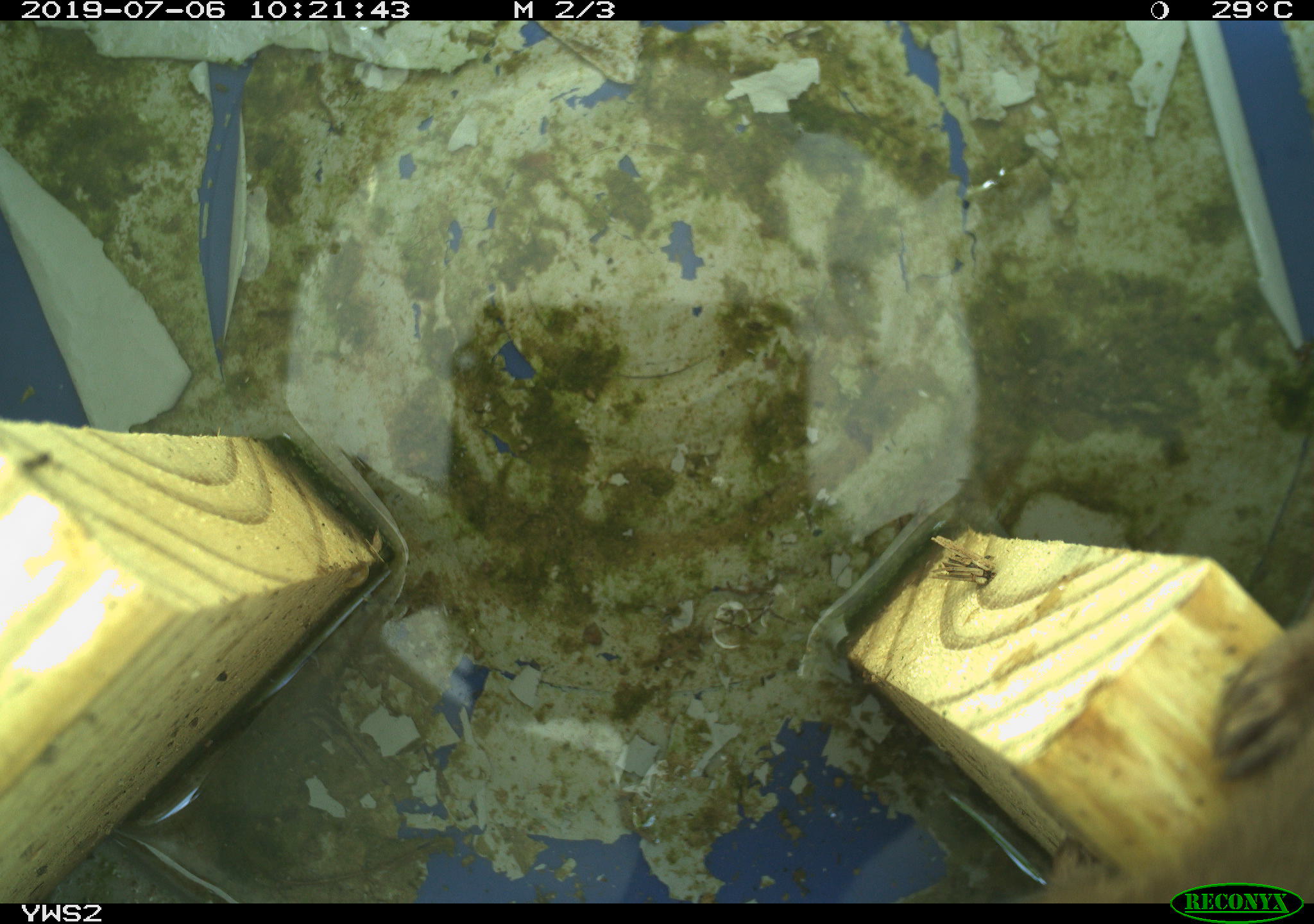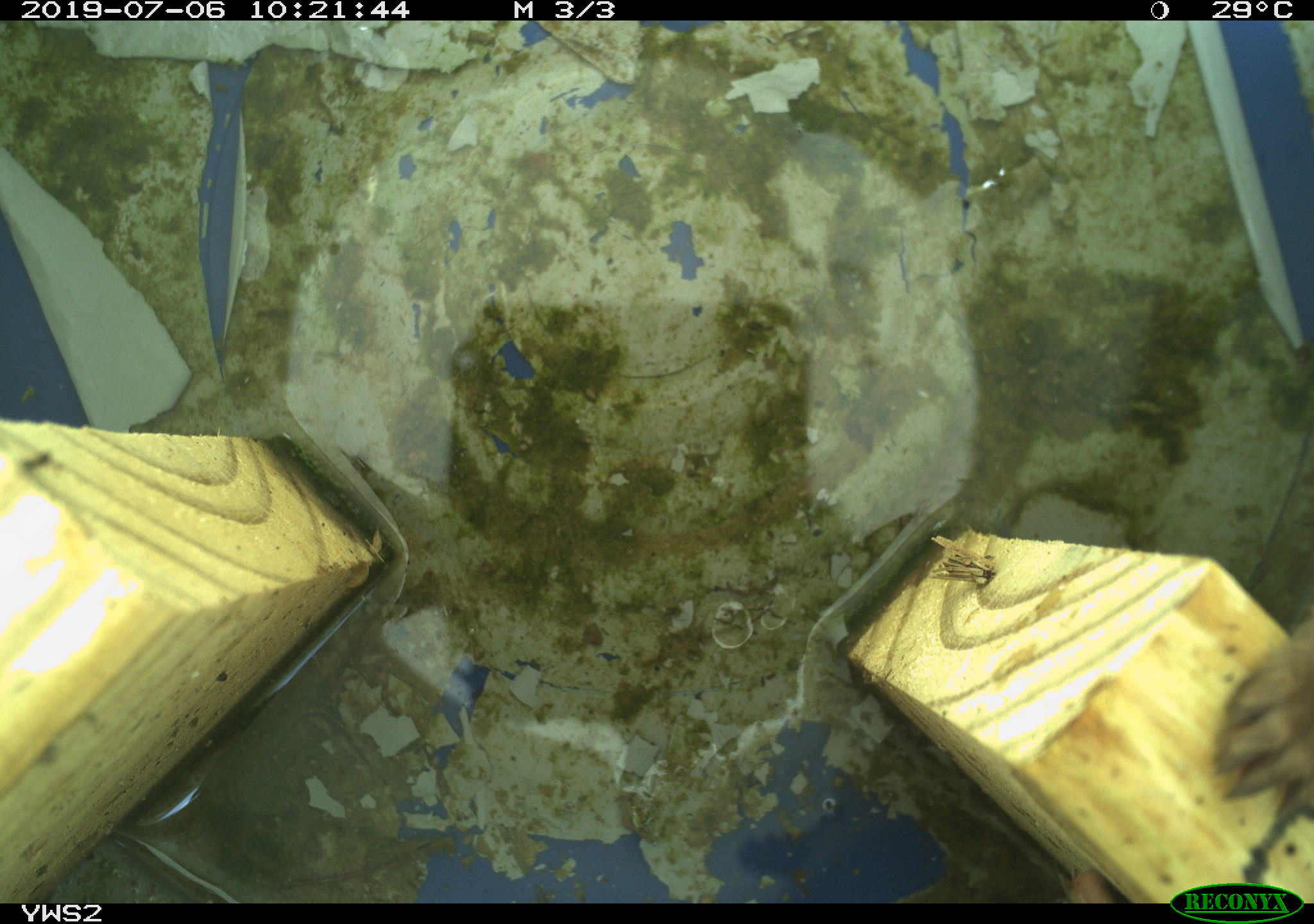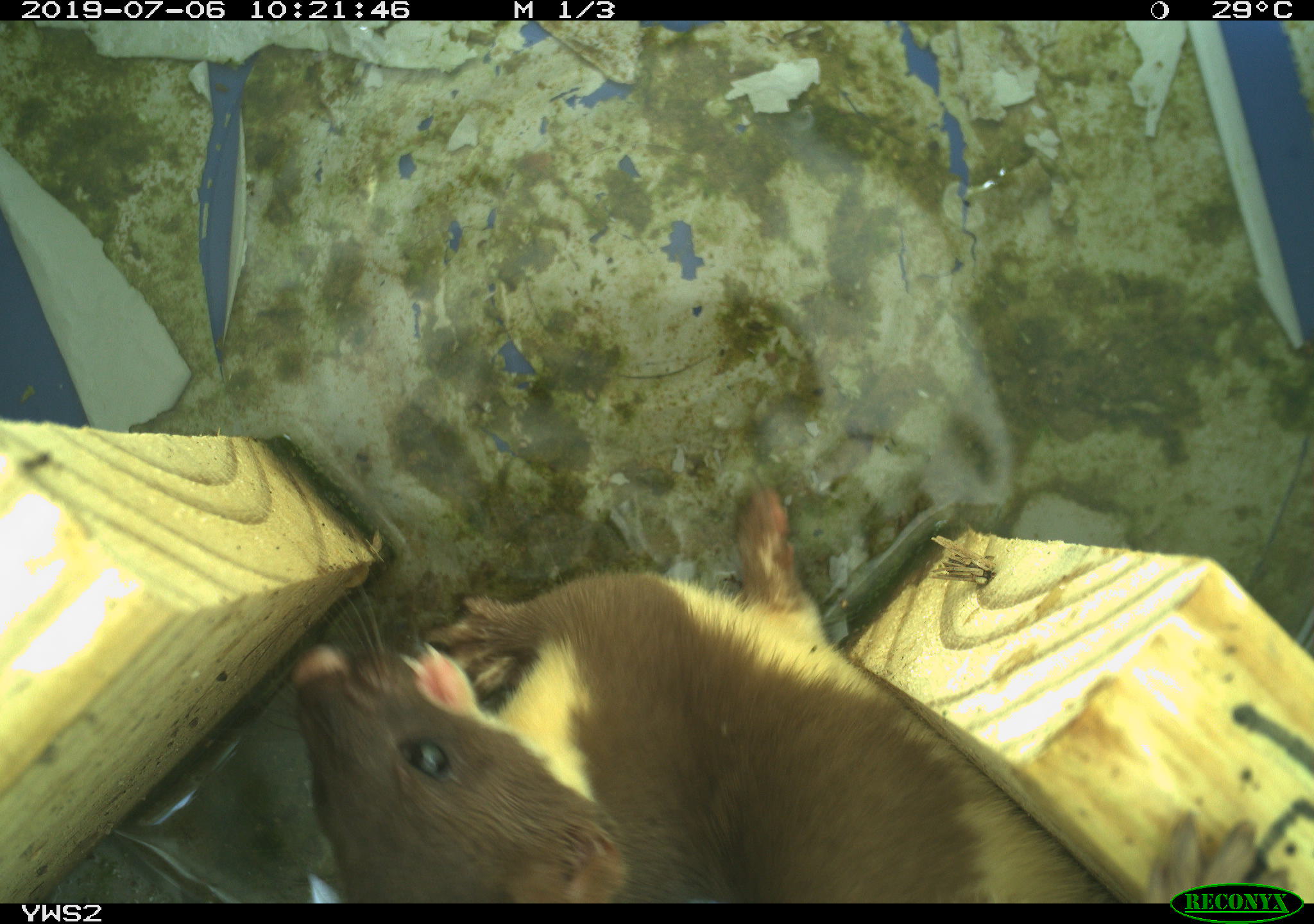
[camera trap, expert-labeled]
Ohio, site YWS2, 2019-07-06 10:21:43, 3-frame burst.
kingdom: Animalia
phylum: Chordata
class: Mammalia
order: Carnivora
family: Mustelidae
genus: Neogale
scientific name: Neogale frenata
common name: long-tailed weasel